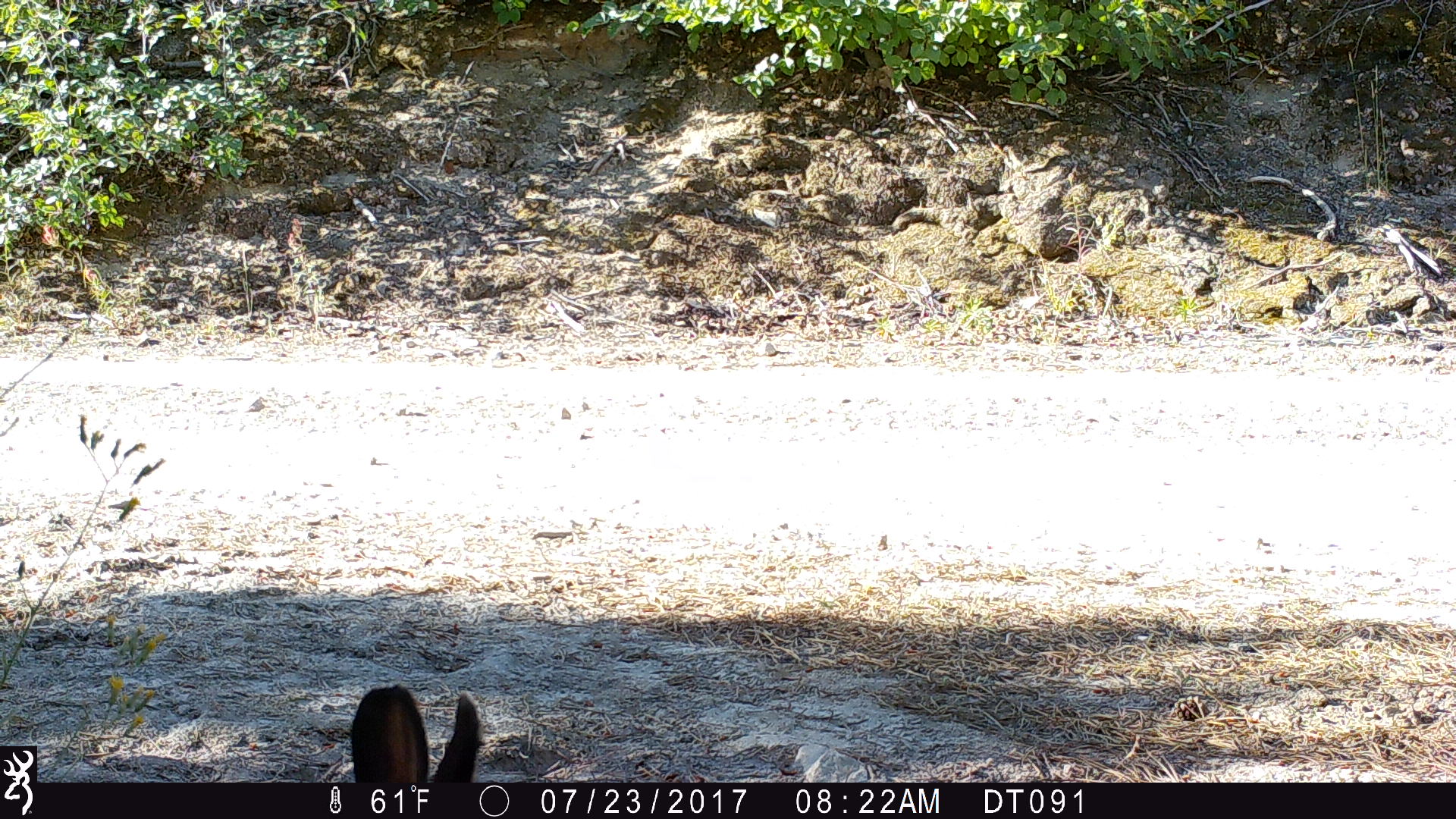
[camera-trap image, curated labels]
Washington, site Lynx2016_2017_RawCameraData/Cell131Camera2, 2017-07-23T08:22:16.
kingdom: Animalia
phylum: Chordata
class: Mammalia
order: Lagomorpha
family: Leporidae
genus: Lepus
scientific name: Lepus americanus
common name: snowshoe hare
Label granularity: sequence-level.